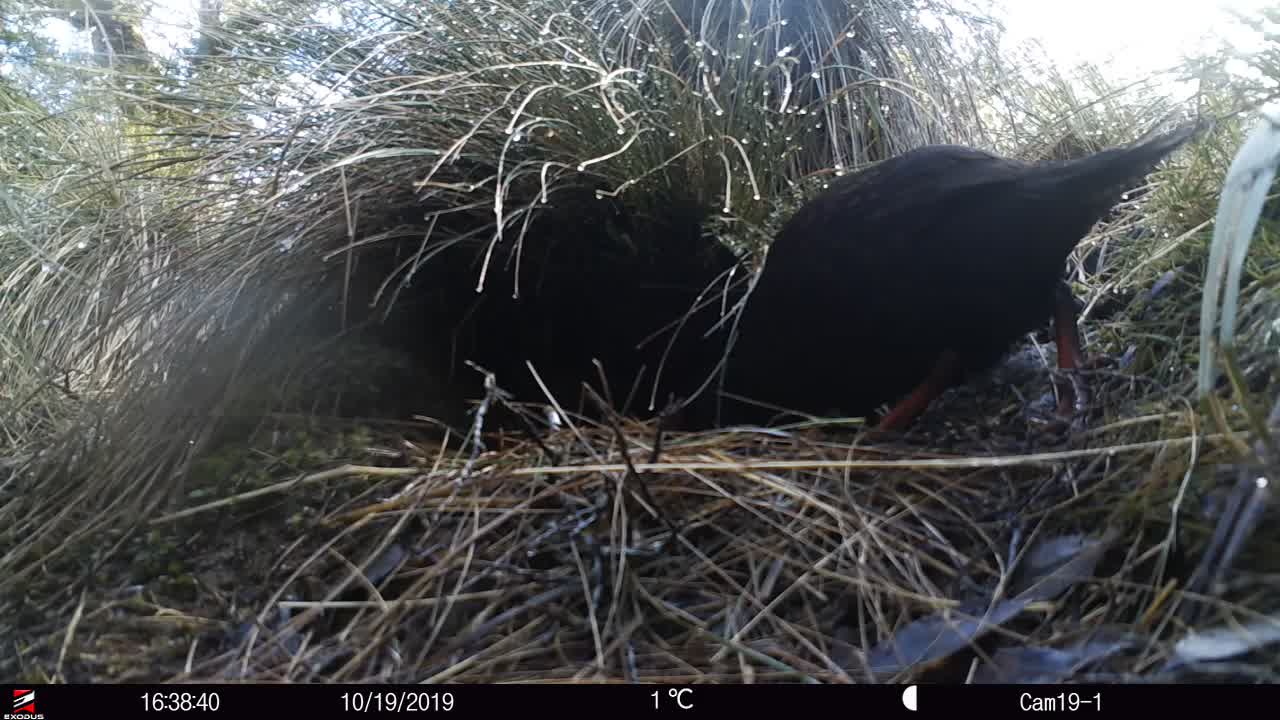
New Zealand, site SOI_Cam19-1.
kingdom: Animalia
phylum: Chordata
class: Aves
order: Gruiformes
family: Rallidae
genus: Gallirallus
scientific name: Gallirallus australis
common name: weka